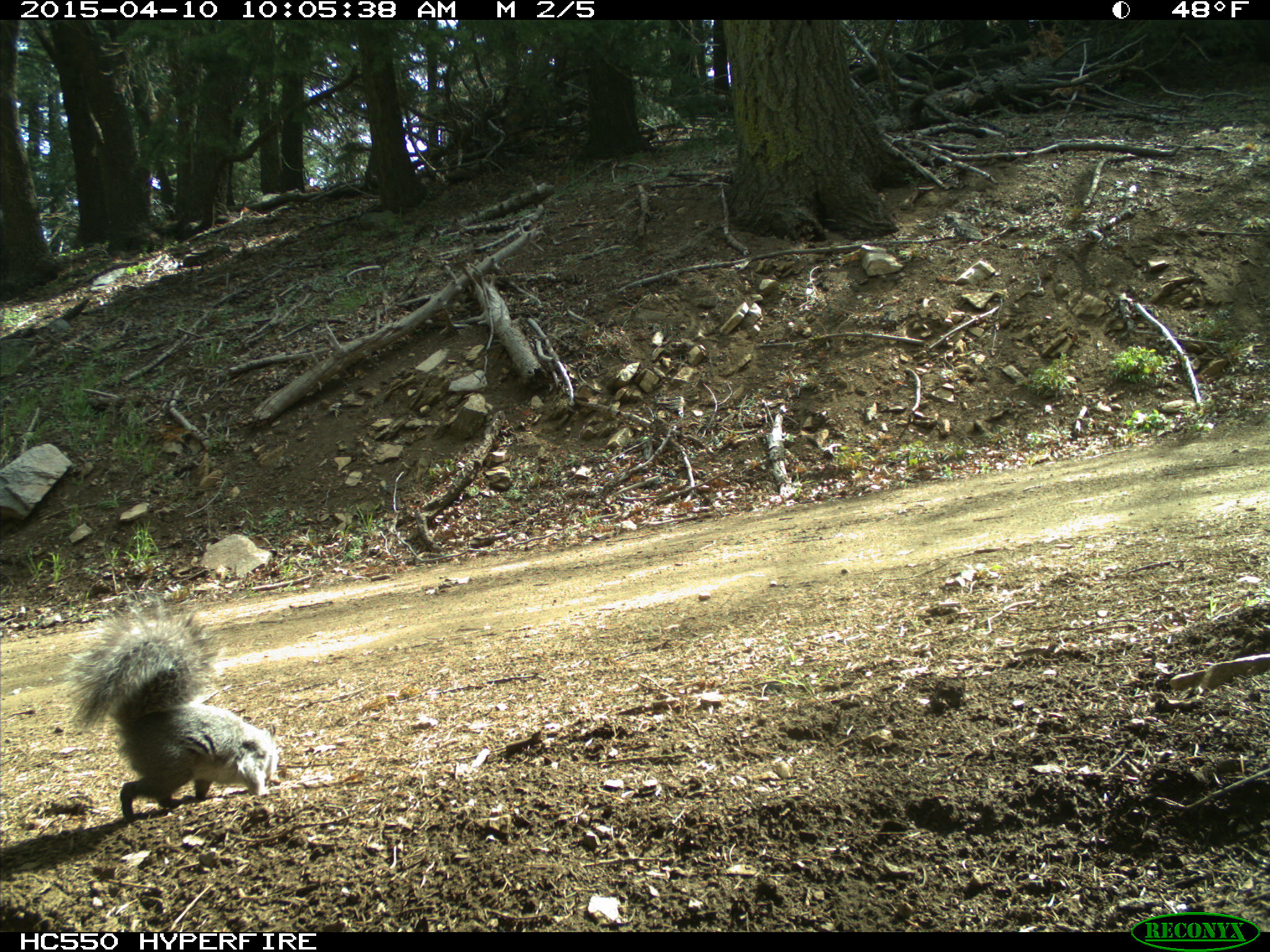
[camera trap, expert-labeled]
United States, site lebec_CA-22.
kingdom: Animalia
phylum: Chordata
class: Mammalia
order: Rodentia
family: Sciuridae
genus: Sciurus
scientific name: Sciurus carolinensis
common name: eastern gray squirrel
Sciurus carolinensis (eastern gray squirrel).